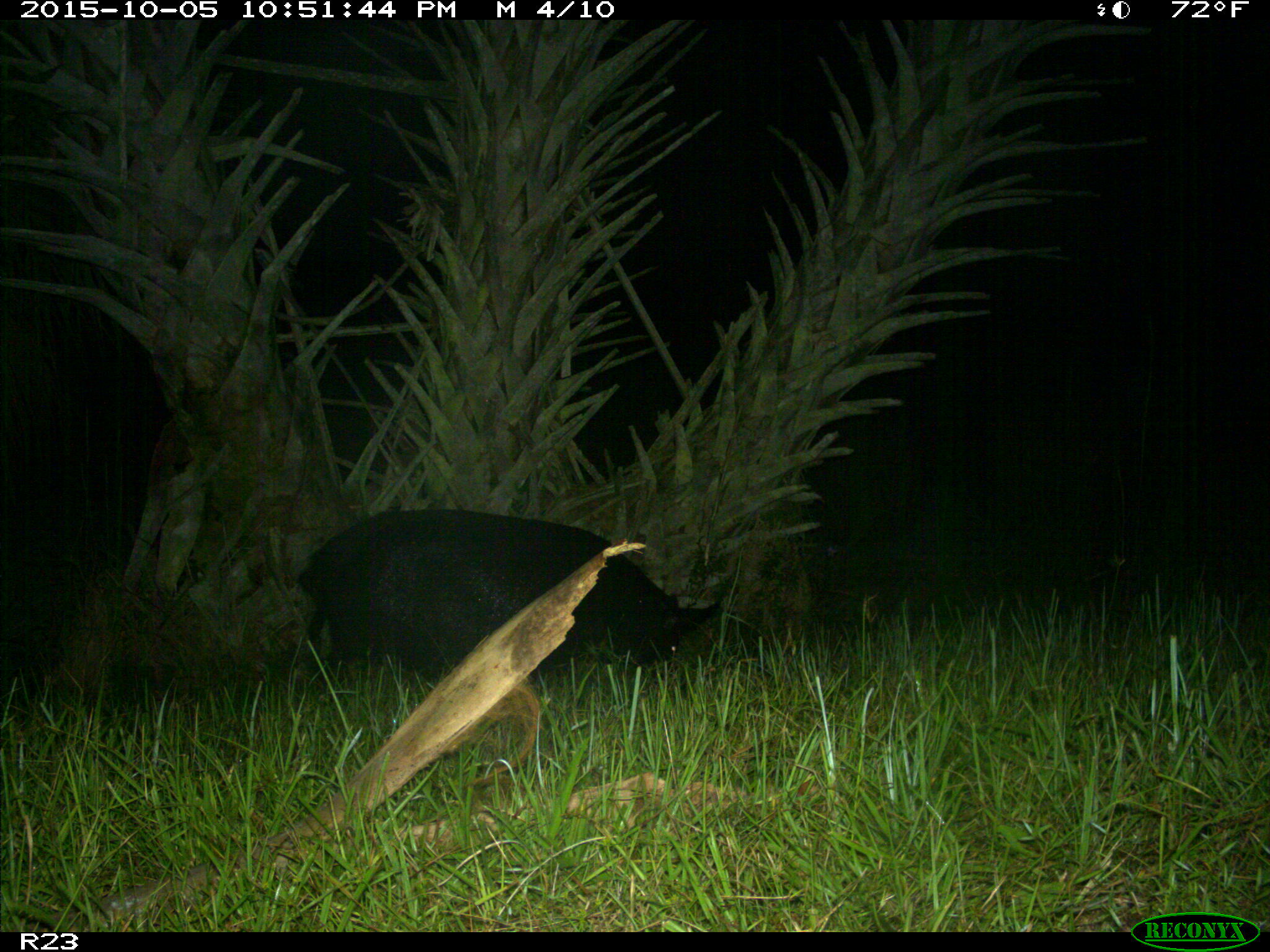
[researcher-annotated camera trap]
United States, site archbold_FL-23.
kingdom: Animalia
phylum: Chordata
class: Mammalia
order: Artiodactyla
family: Suidae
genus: Sus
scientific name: Sus scrofa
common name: wild boar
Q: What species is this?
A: Sus scrofa (wild boar).